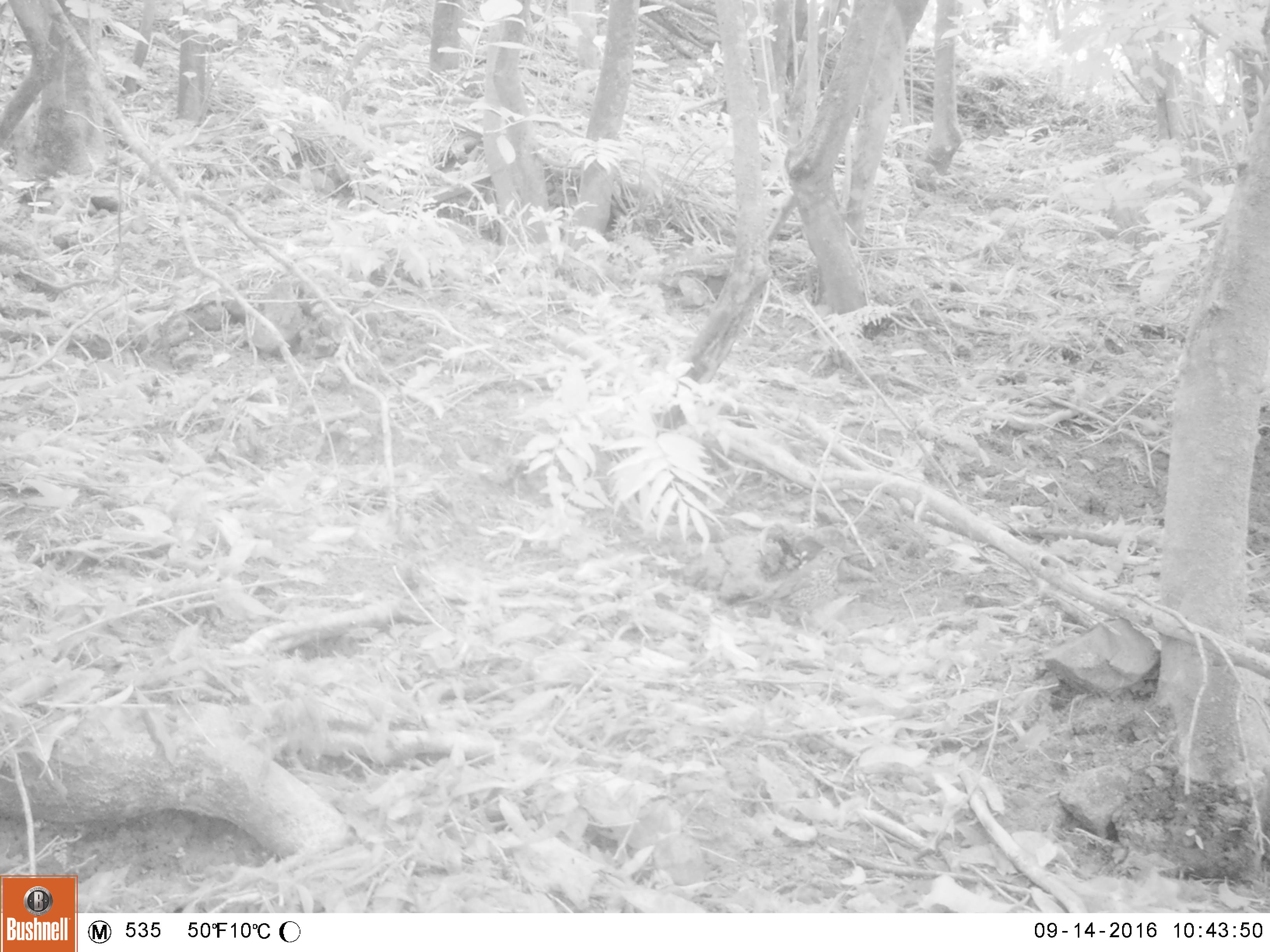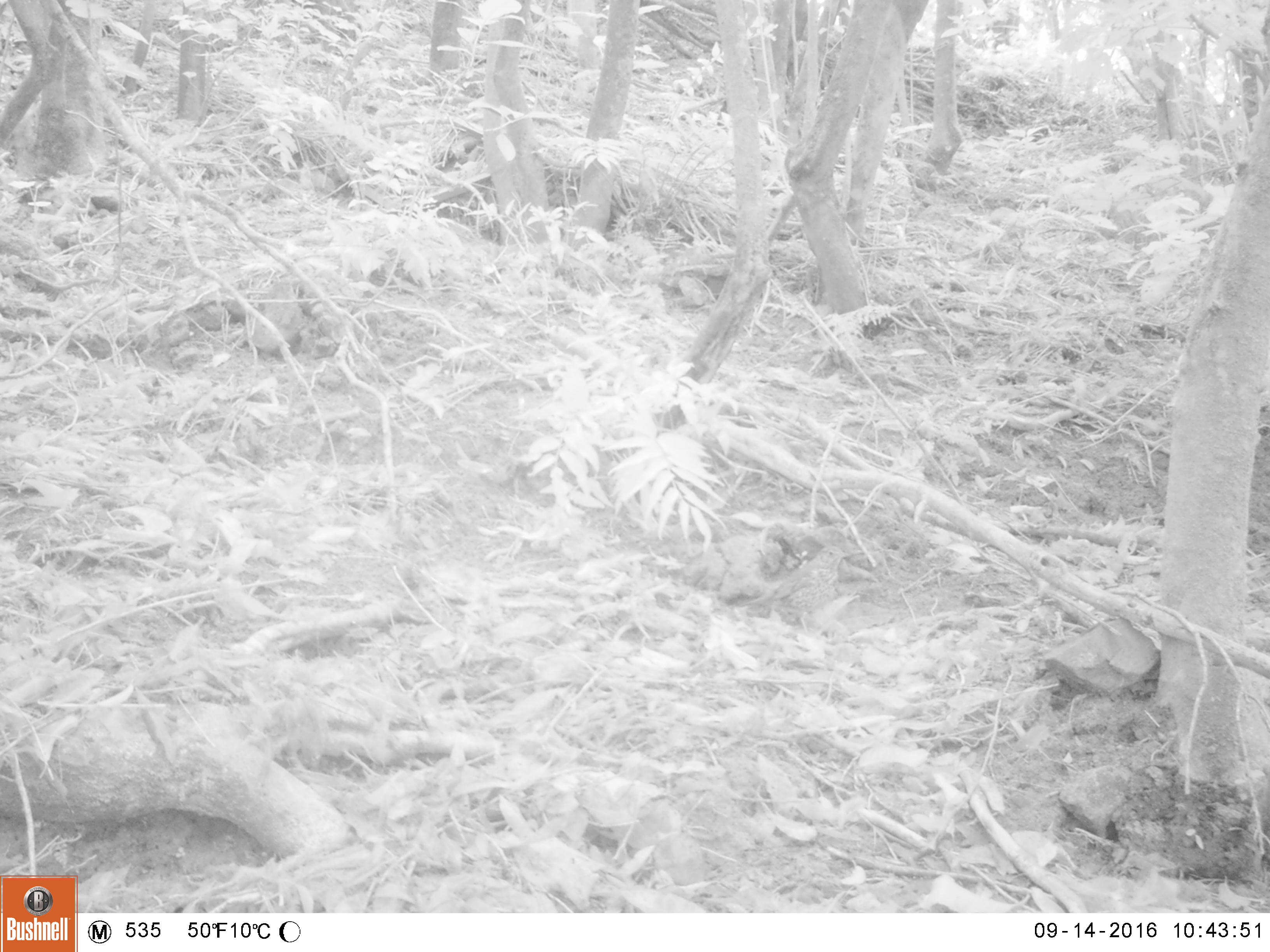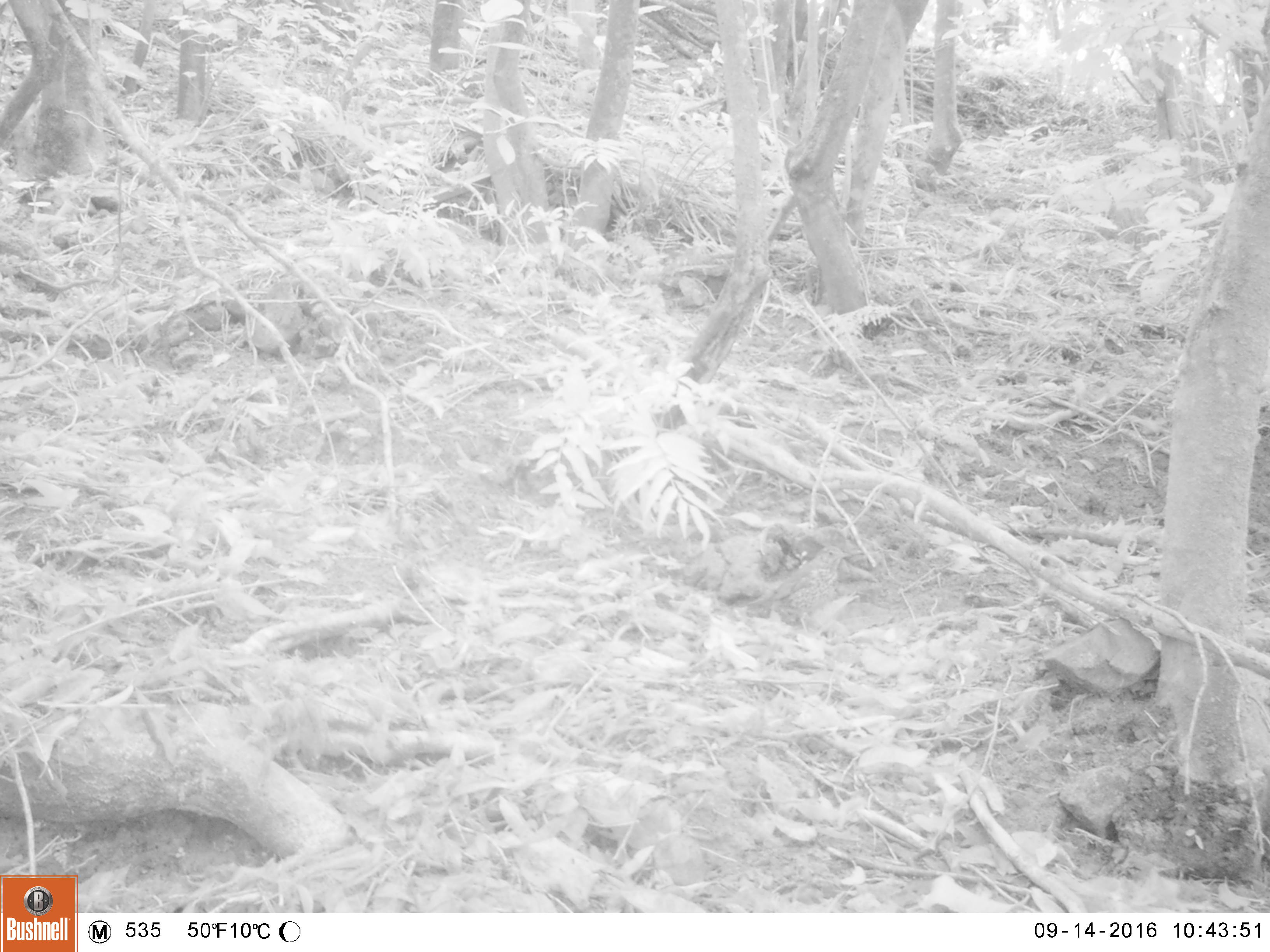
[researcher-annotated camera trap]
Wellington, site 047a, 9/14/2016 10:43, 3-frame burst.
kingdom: Animalia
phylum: Chordata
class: Aves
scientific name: Aves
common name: bird